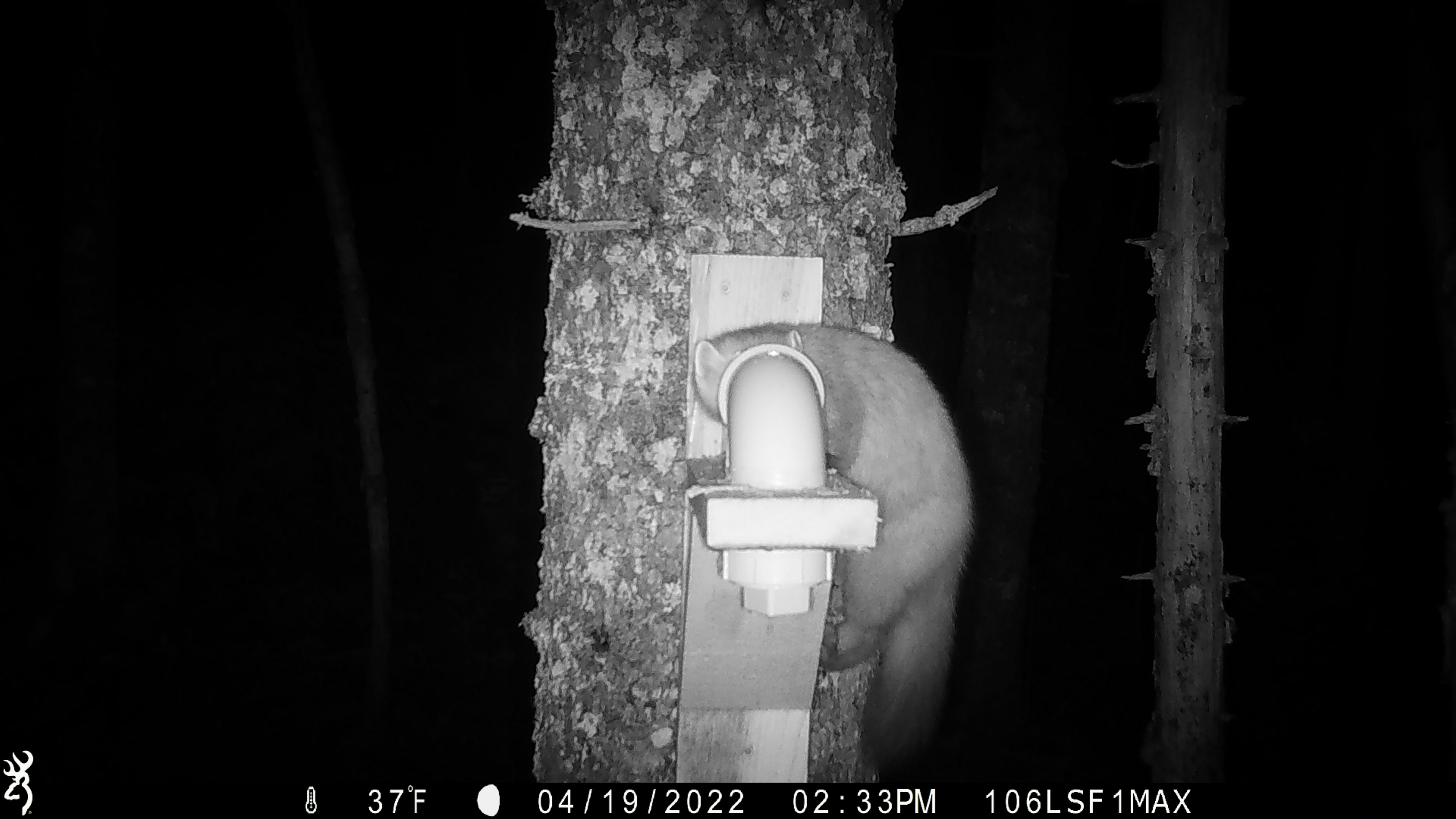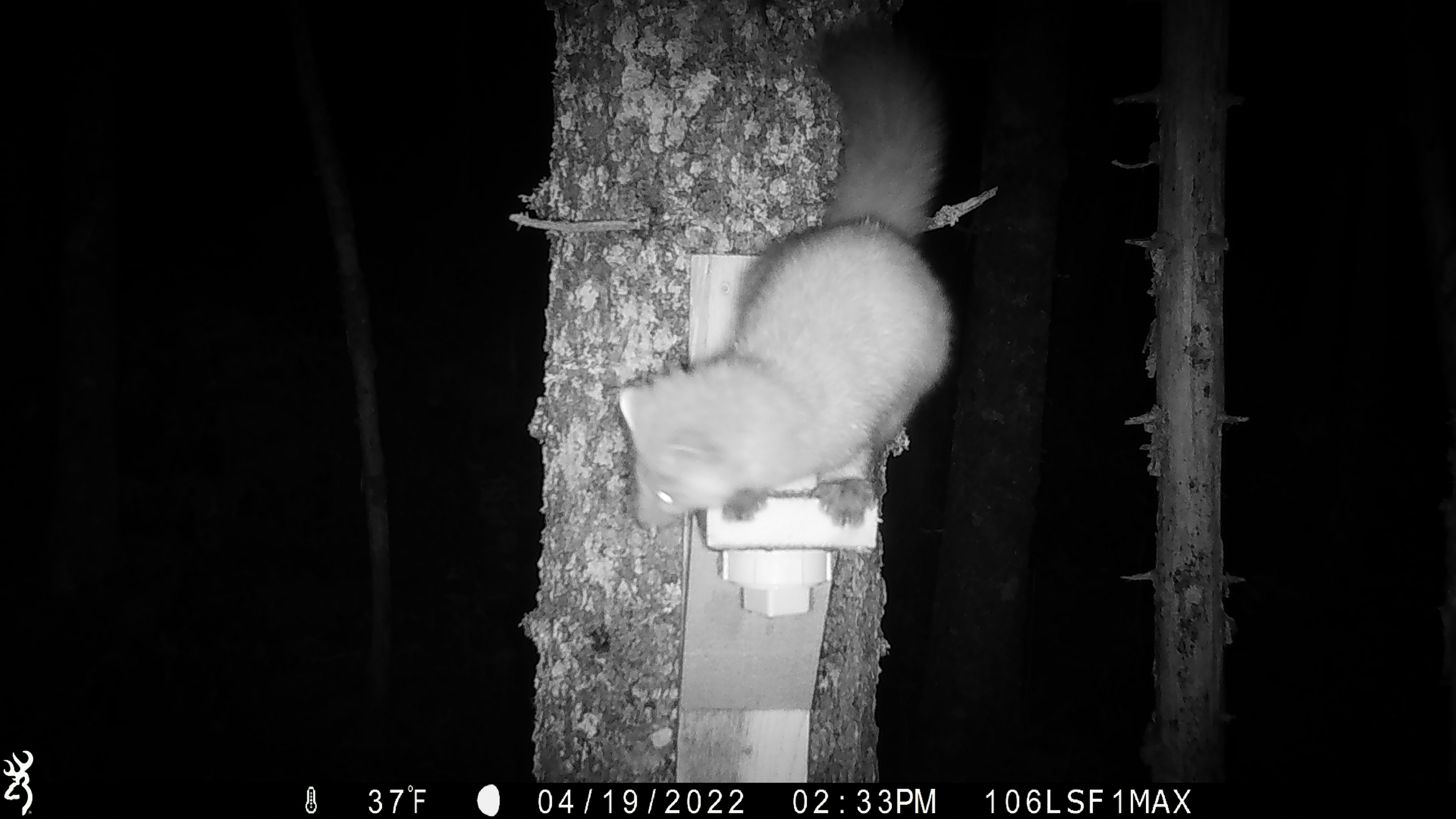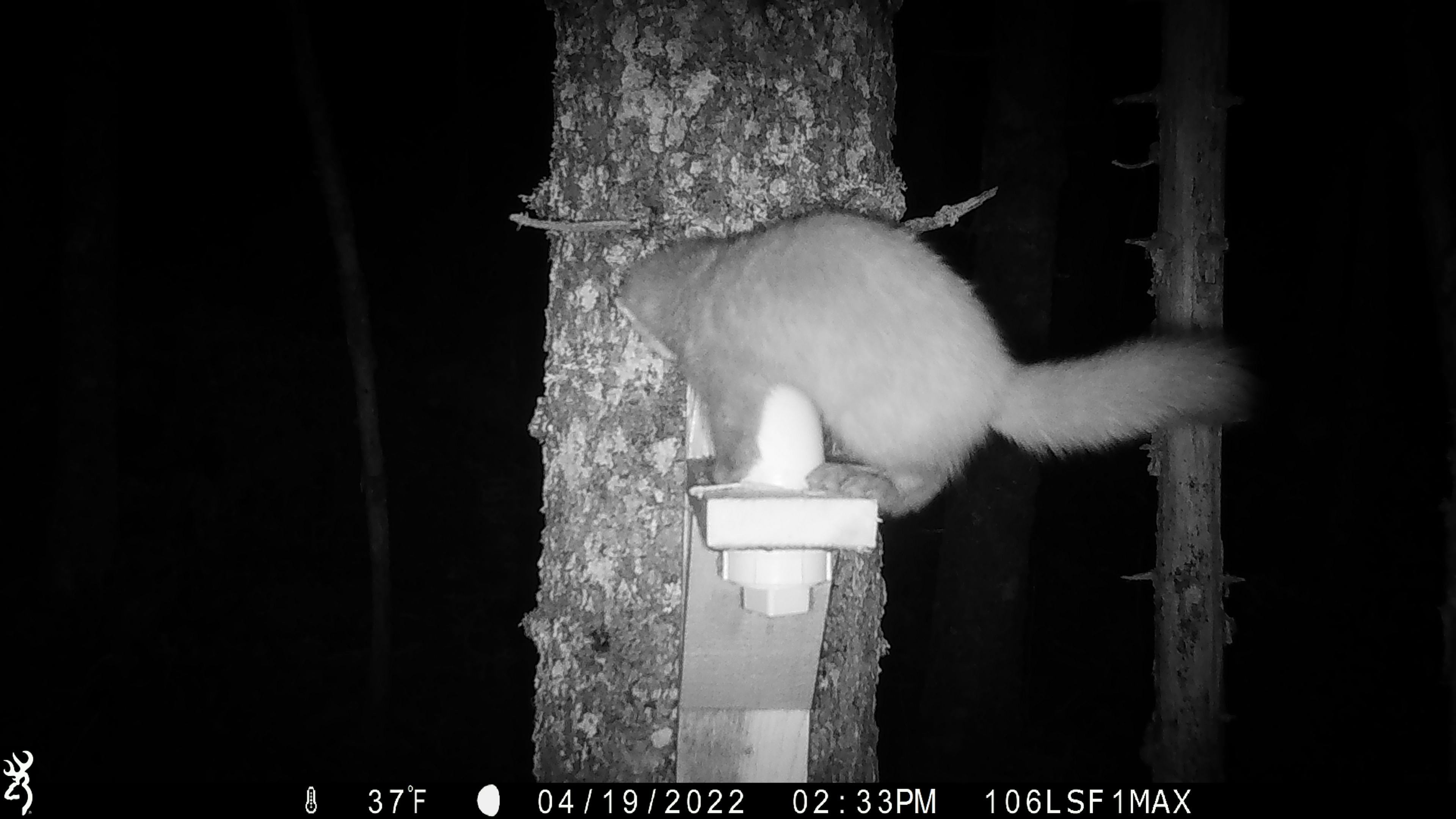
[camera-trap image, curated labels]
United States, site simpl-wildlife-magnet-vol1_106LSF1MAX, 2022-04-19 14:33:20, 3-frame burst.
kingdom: Animalia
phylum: Chordata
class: Mammalia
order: Carnivora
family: Mustelidae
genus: Martes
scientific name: Martes americana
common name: american marten